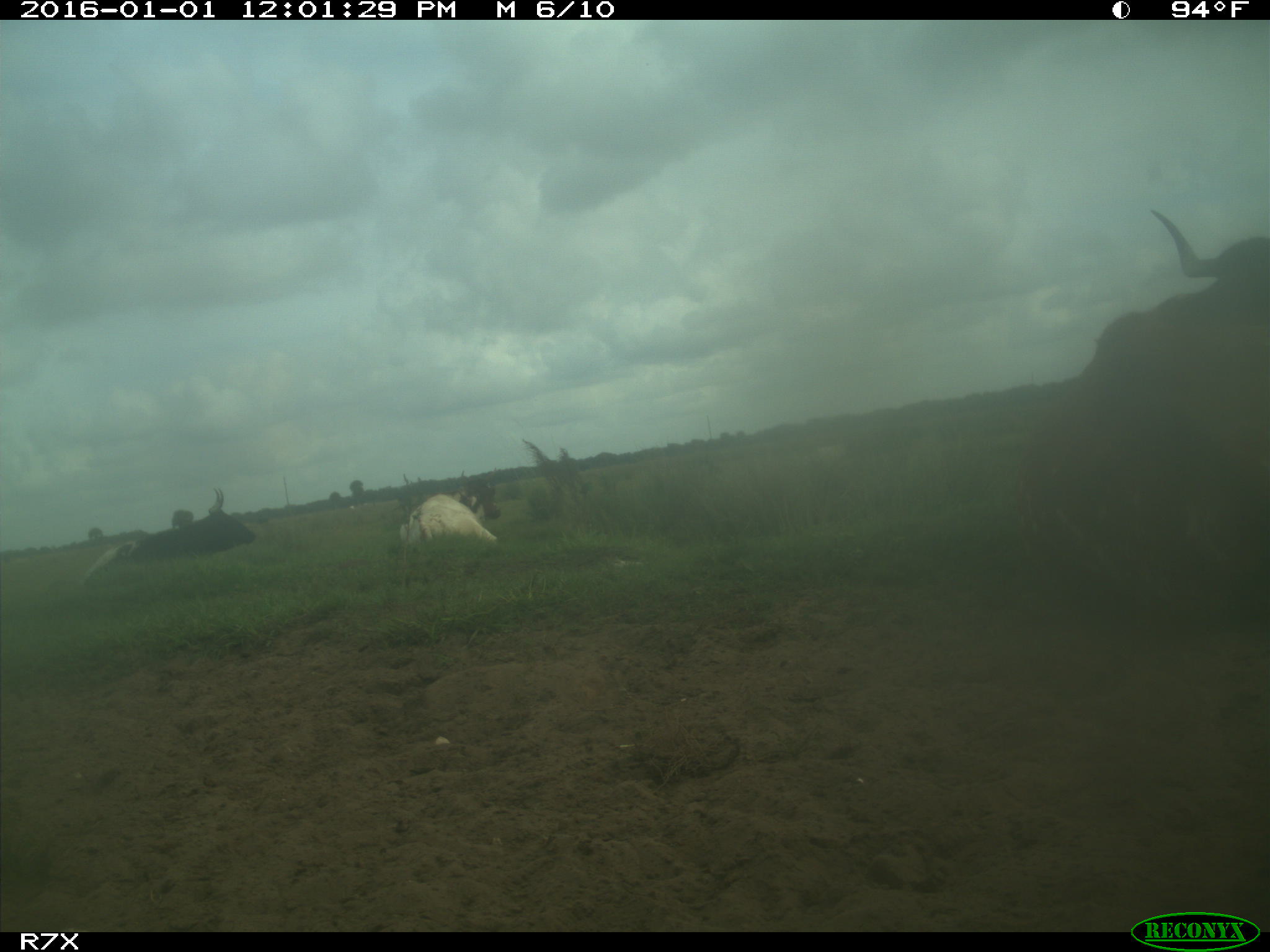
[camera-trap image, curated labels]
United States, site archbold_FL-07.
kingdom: Animalia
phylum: Chordata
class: Mammalia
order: Artiodactyla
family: Bovidae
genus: Bos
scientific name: Bos taurus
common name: domestic cow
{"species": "Bos taurus (domestic cow)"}